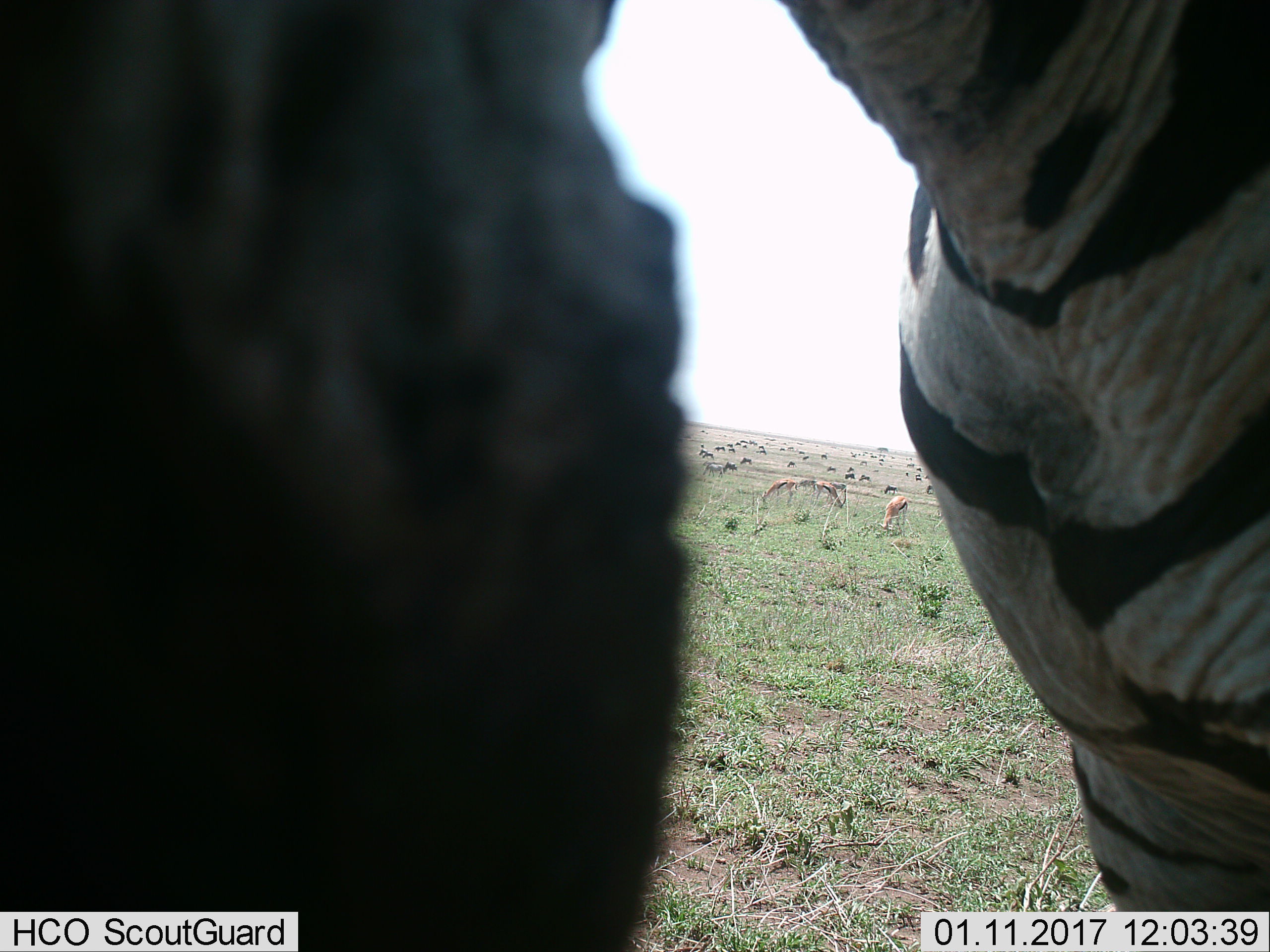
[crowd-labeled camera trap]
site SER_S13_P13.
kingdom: Animalia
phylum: Chordata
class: Mammalia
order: Artiodactyla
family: Bovidae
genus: Eudorcas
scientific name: Eudorcas thomsonii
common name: thomson's gazelle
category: gazellethomsons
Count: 3.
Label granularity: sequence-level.